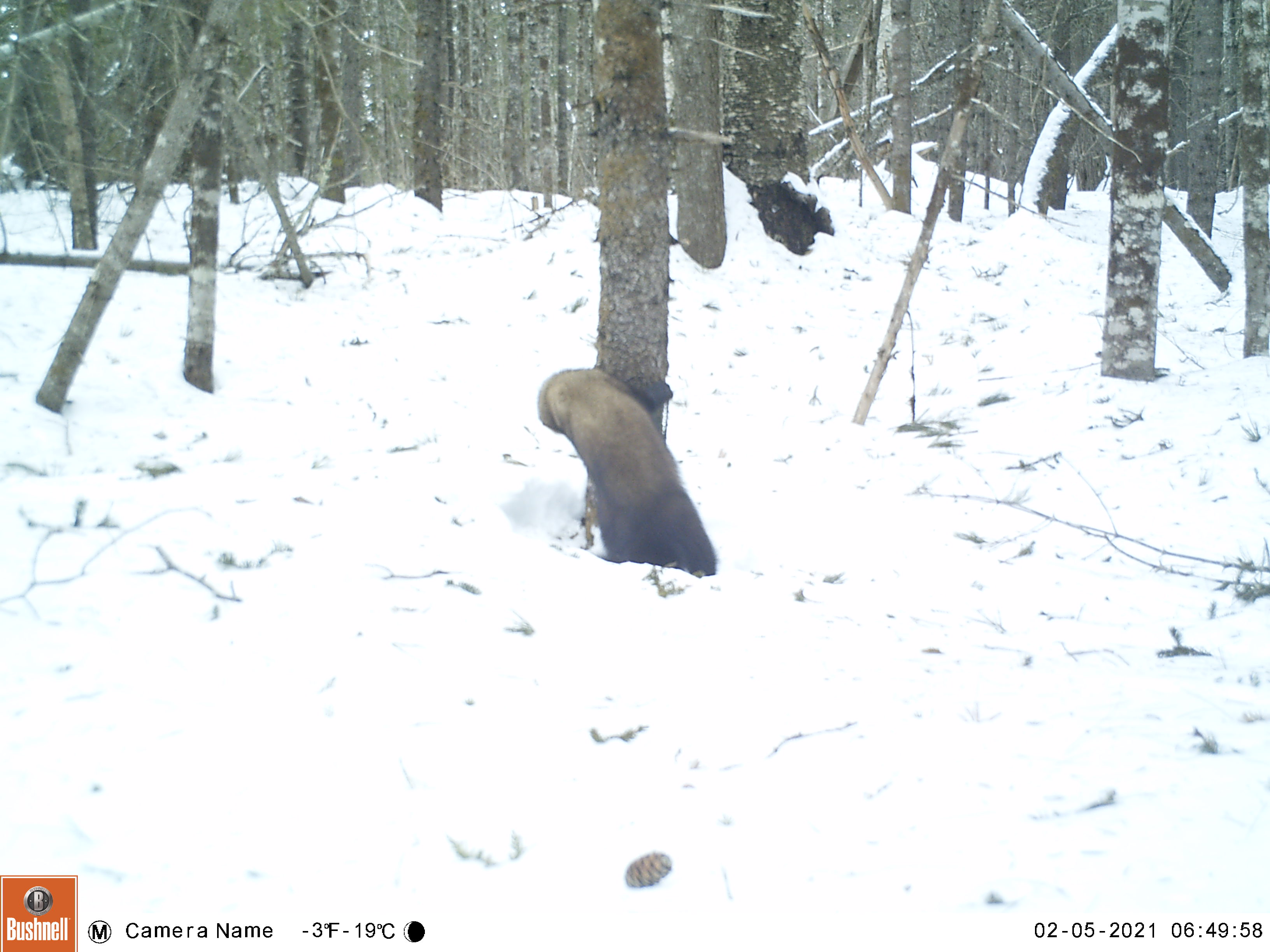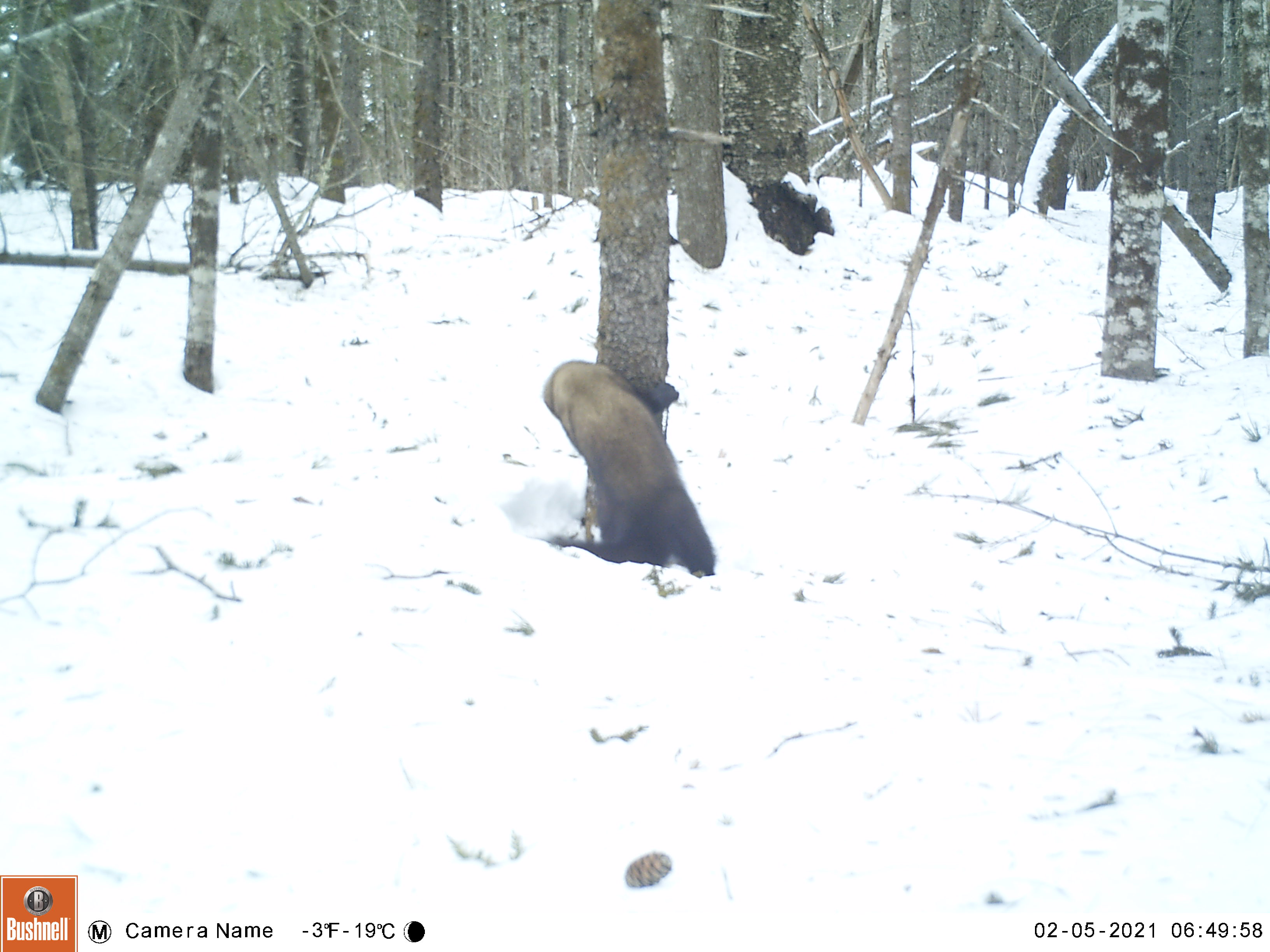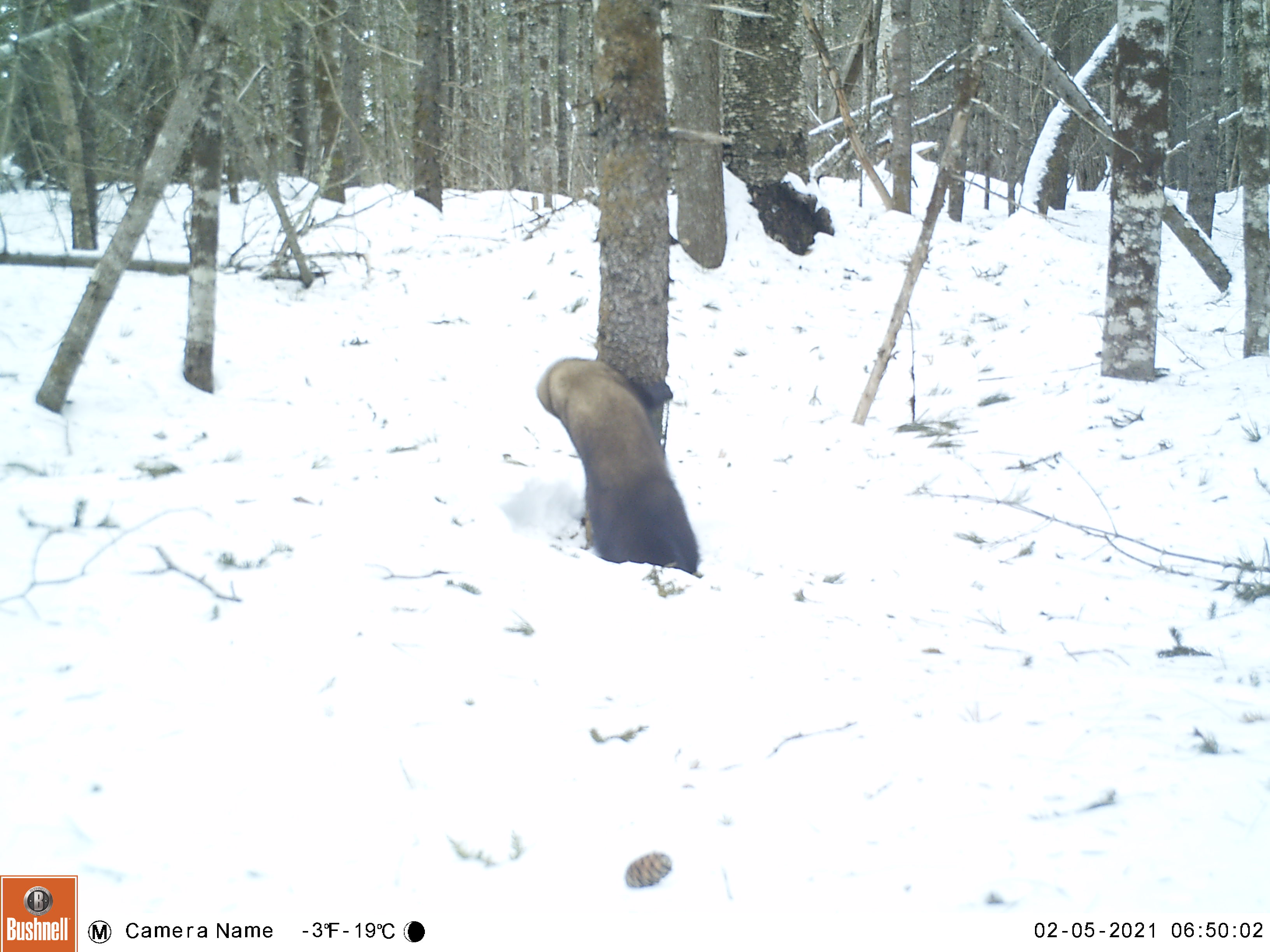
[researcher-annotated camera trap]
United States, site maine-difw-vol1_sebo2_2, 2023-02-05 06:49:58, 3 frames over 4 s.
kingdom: Animalia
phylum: Chordata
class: Mammalia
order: Carnivora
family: Mustelidae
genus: Pekania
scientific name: Pekania pennanti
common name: fisher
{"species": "fisher (Pekania pennanti)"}